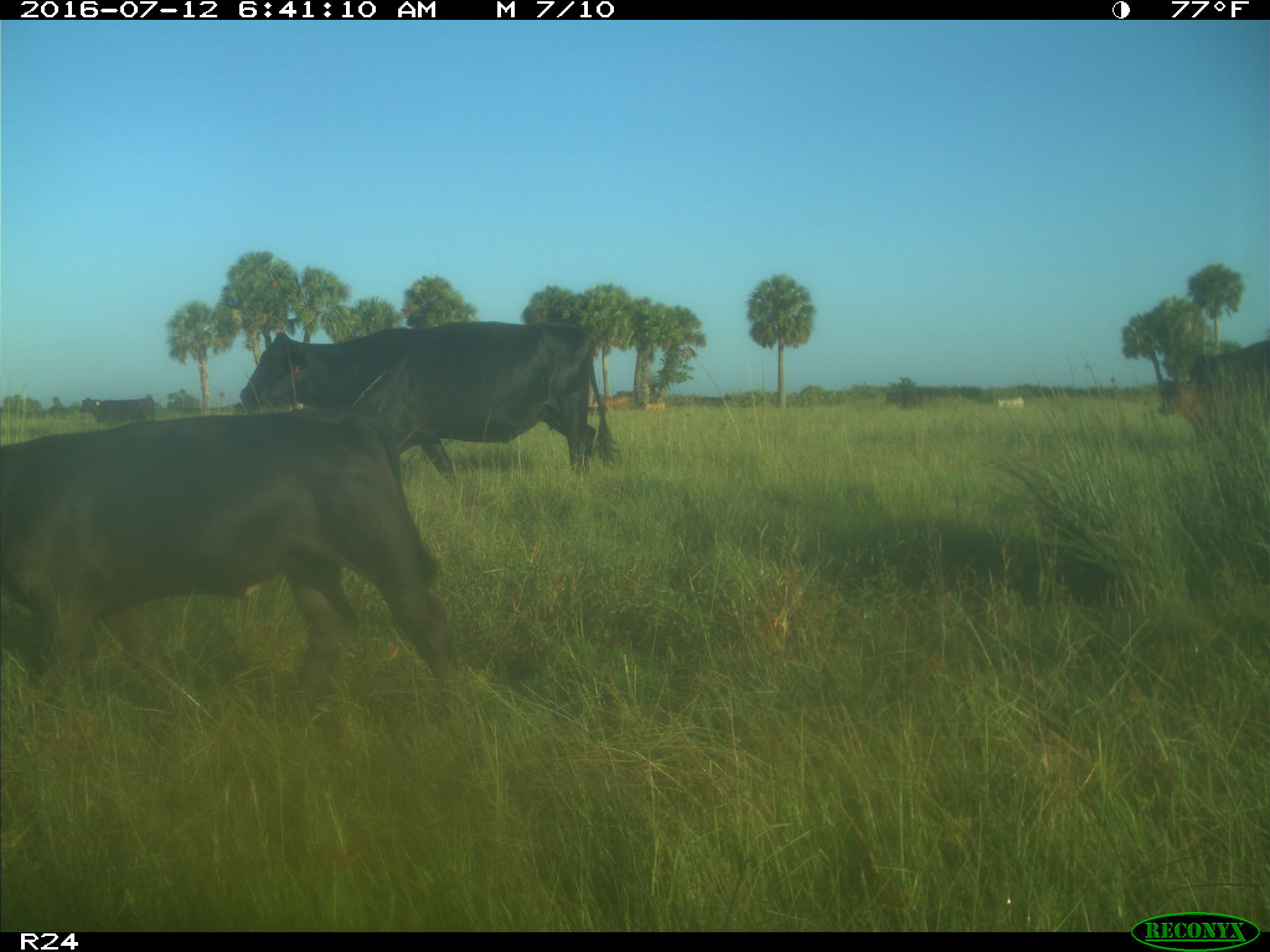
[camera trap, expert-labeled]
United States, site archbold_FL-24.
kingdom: Animalia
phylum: Chordata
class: Mammalia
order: Artiodactyla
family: Bovidae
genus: Bos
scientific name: Bos taurus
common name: domestic cow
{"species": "Bos taurus (domestic cow)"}